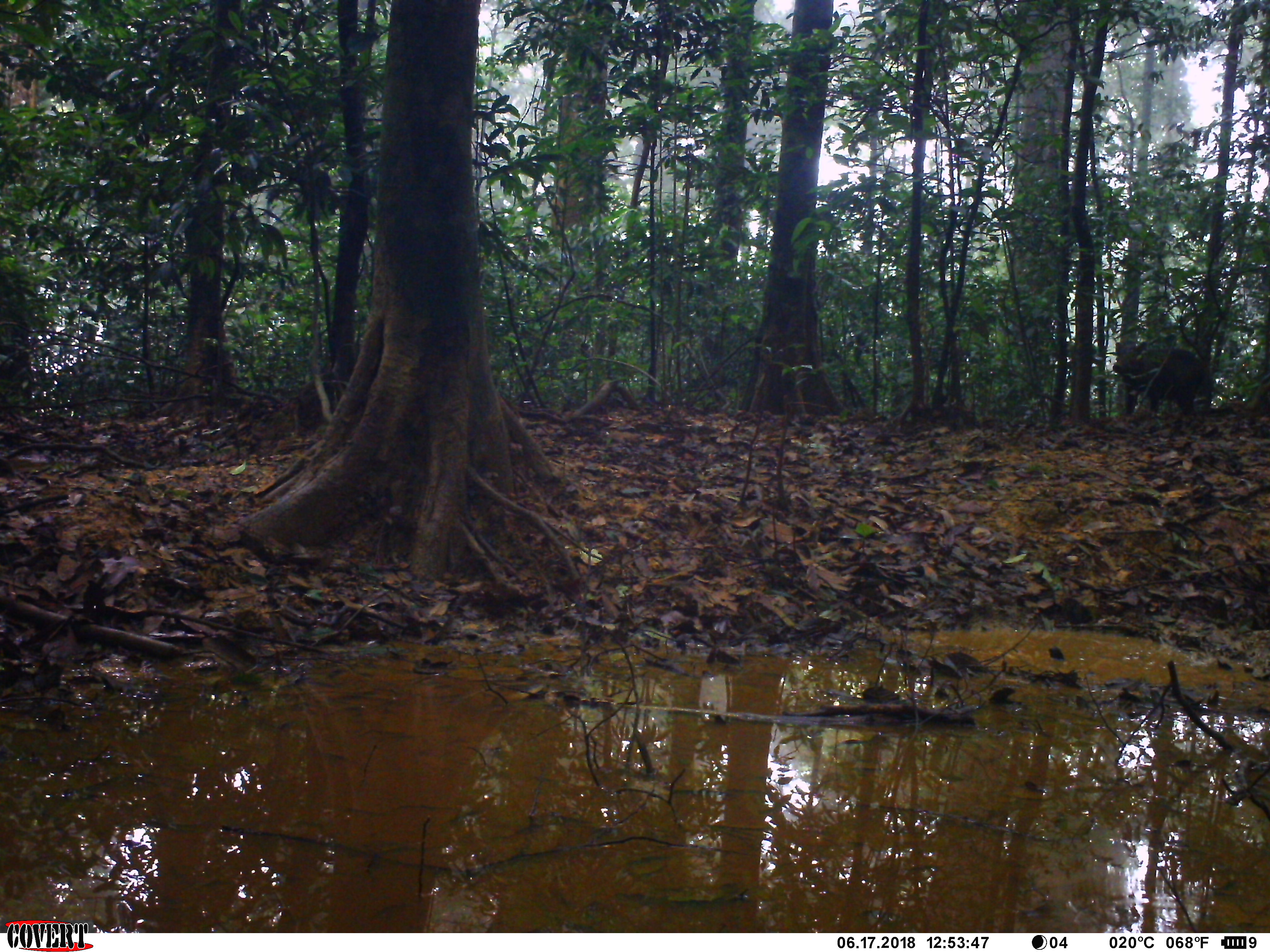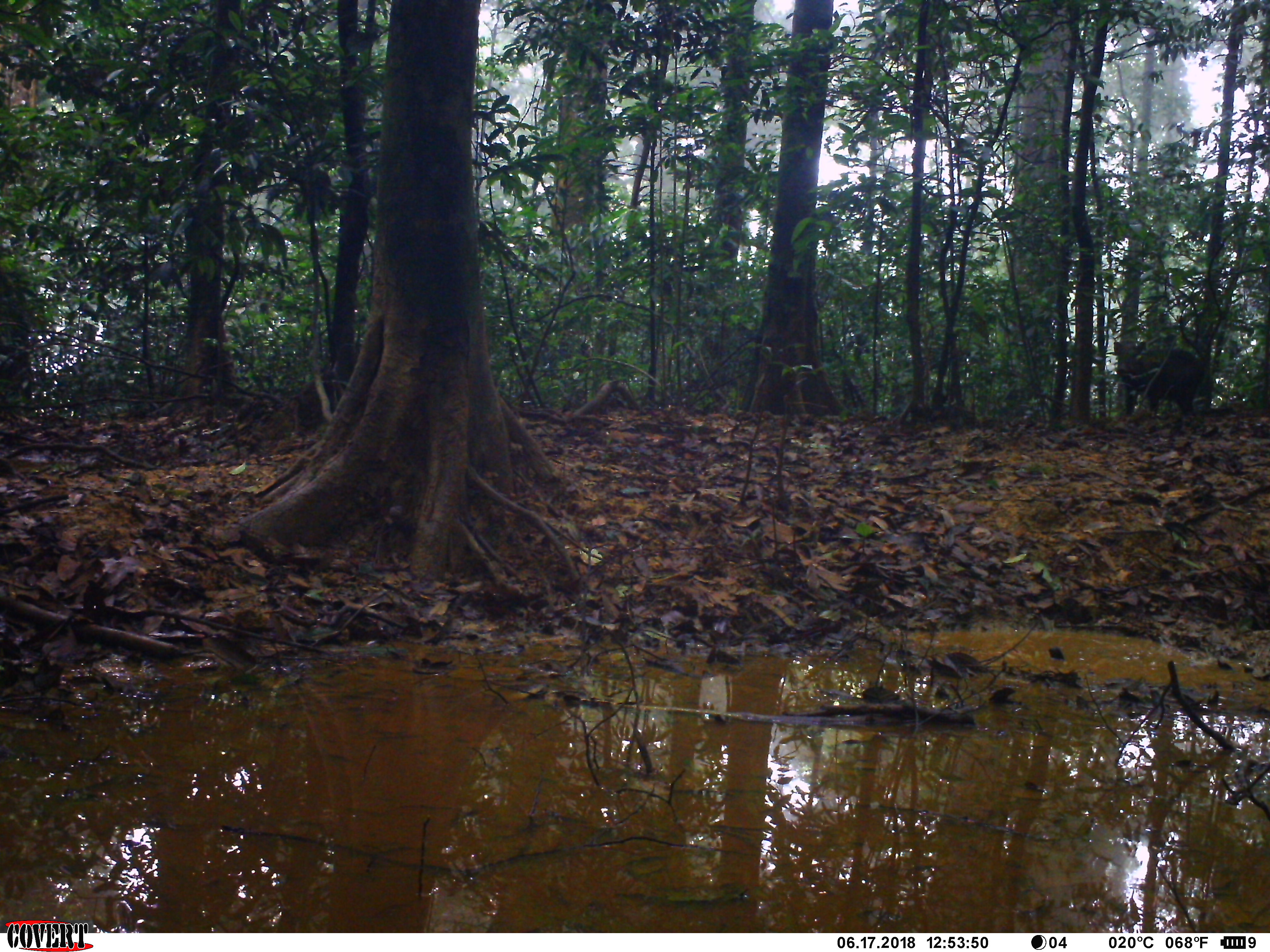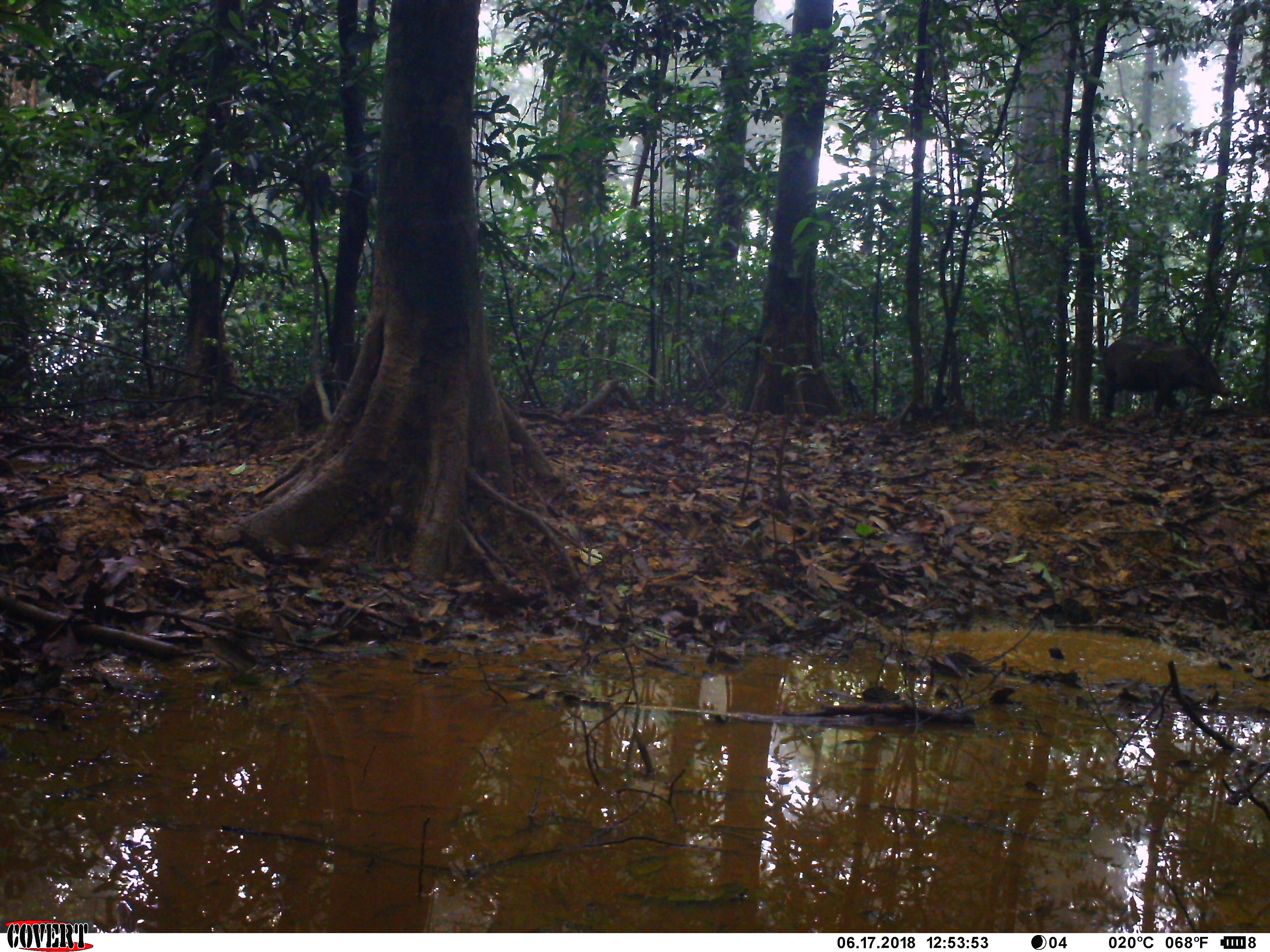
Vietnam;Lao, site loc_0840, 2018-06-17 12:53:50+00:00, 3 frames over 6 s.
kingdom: Animalia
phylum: Chordata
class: Mammalia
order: Artiodactyla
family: Suidae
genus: Sus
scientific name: Sus scrofa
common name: eurasian wild pig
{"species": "eurasian wild pig (Sus scrofa)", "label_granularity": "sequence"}